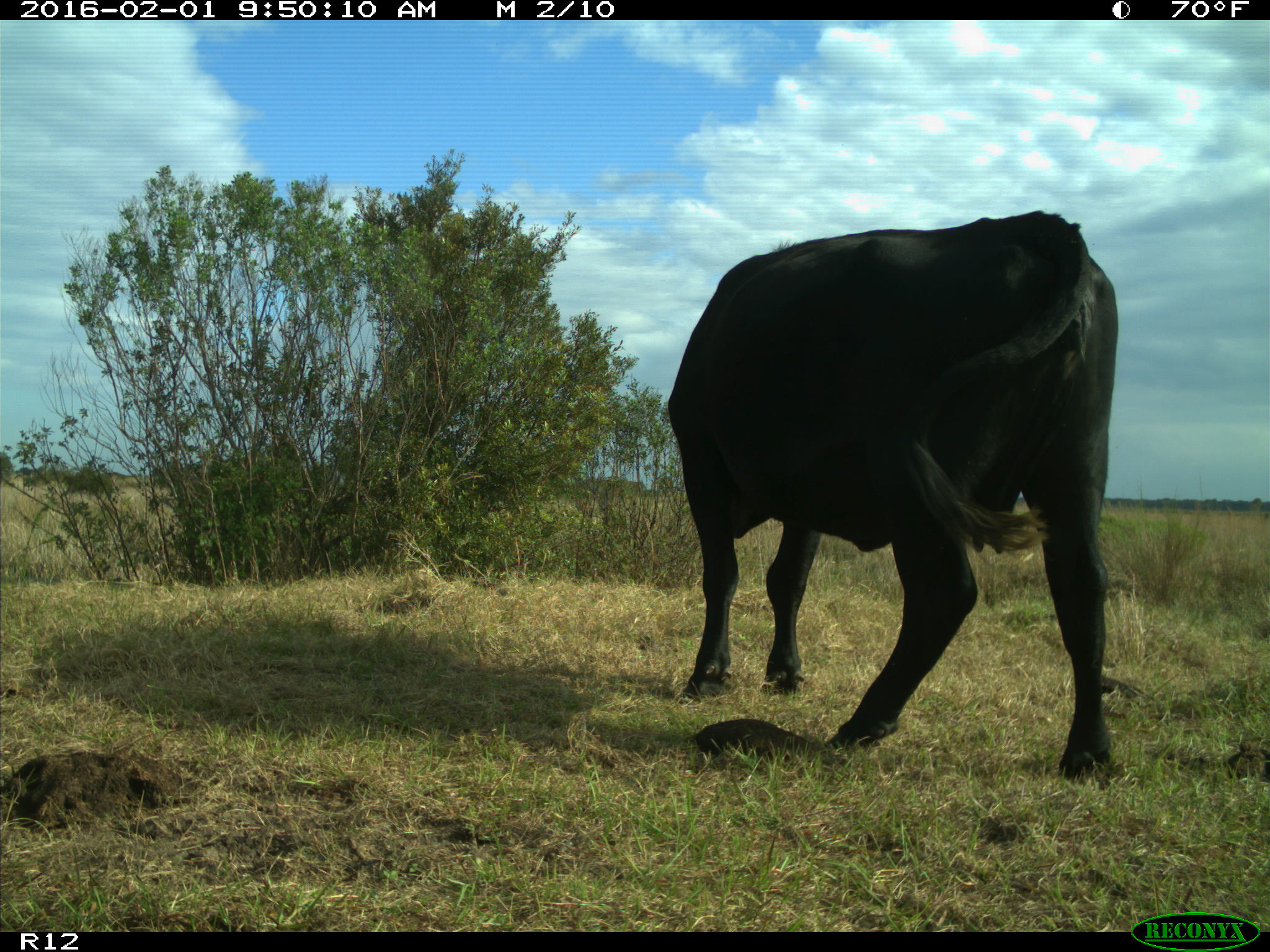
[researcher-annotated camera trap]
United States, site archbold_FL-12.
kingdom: Animalia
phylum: Chordata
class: Mammalia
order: Artiodactyla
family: Bovidae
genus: Bos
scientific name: Bos taurus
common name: domestic cow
Bos taurus (domestic cow).